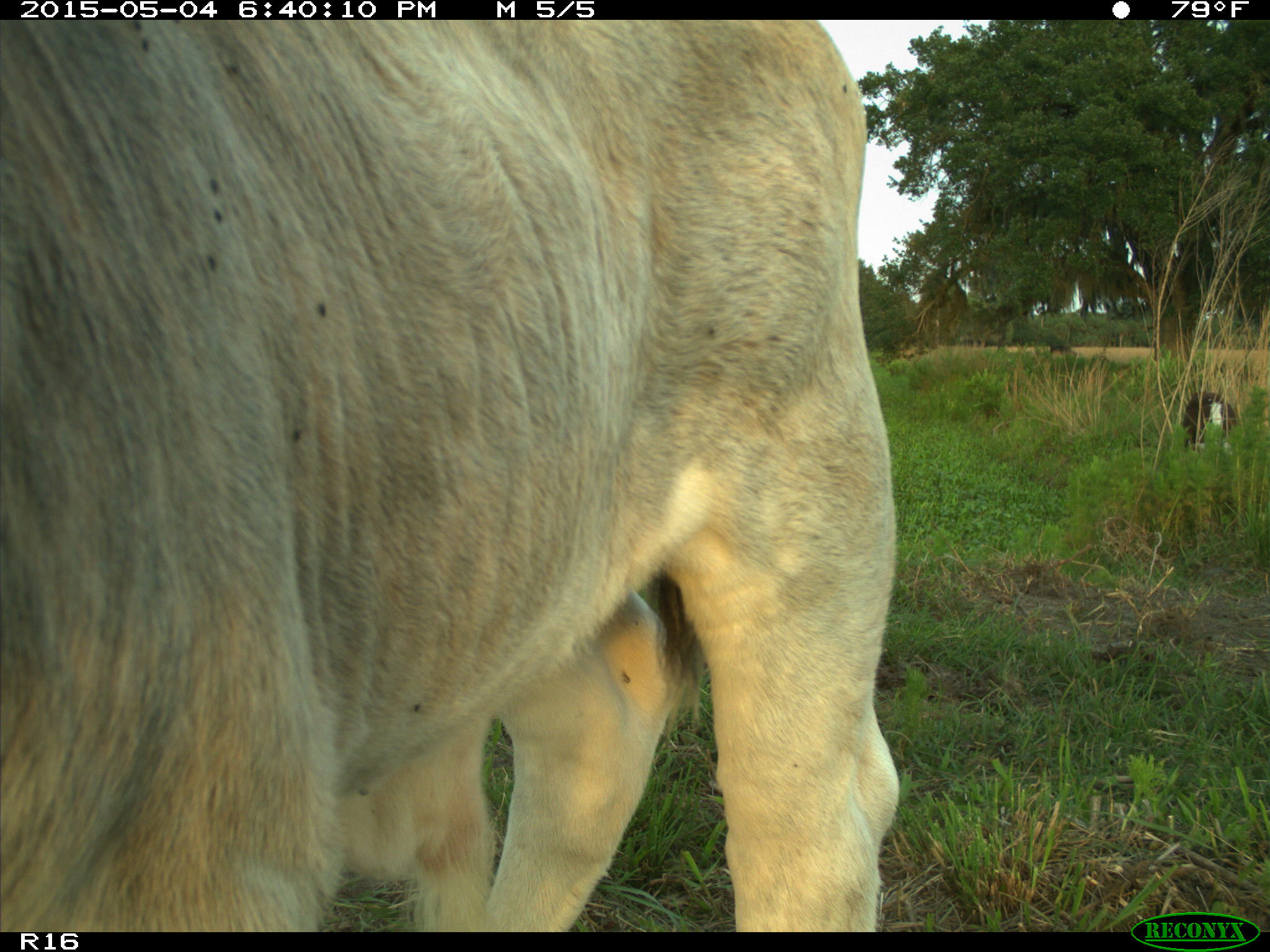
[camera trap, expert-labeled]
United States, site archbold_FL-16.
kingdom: Animalia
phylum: Chordata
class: Mammalia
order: Artiodactyla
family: Bovidae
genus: Bos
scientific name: Bos taurus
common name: domestic cow